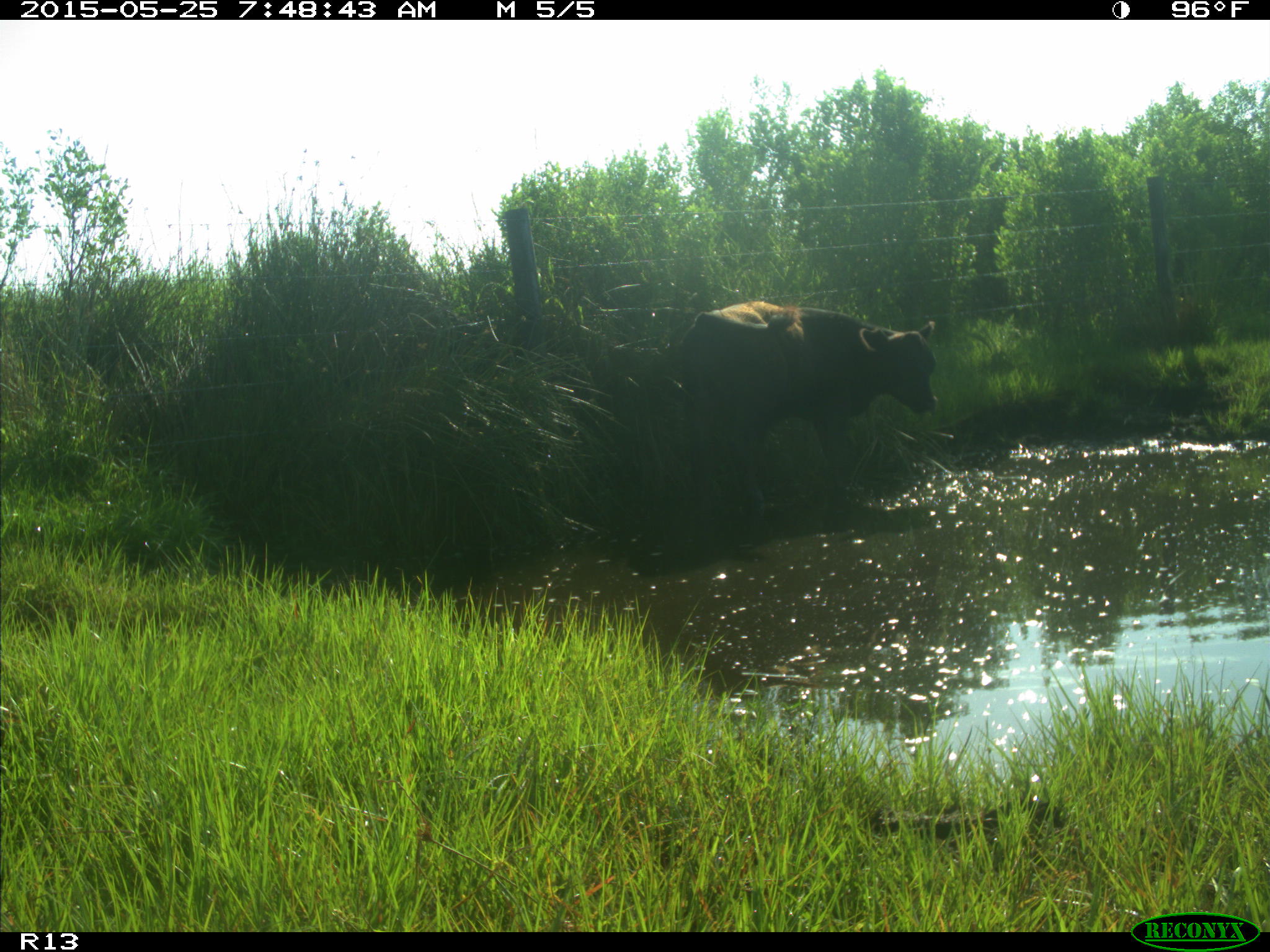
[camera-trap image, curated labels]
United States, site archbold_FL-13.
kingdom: Animalia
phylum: Chordata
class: Mammalia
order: Artiodactyla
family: Bovidae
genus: Bos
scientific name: Bos taurus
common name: domestic cow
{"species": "Bos taurus (domestic cow)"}